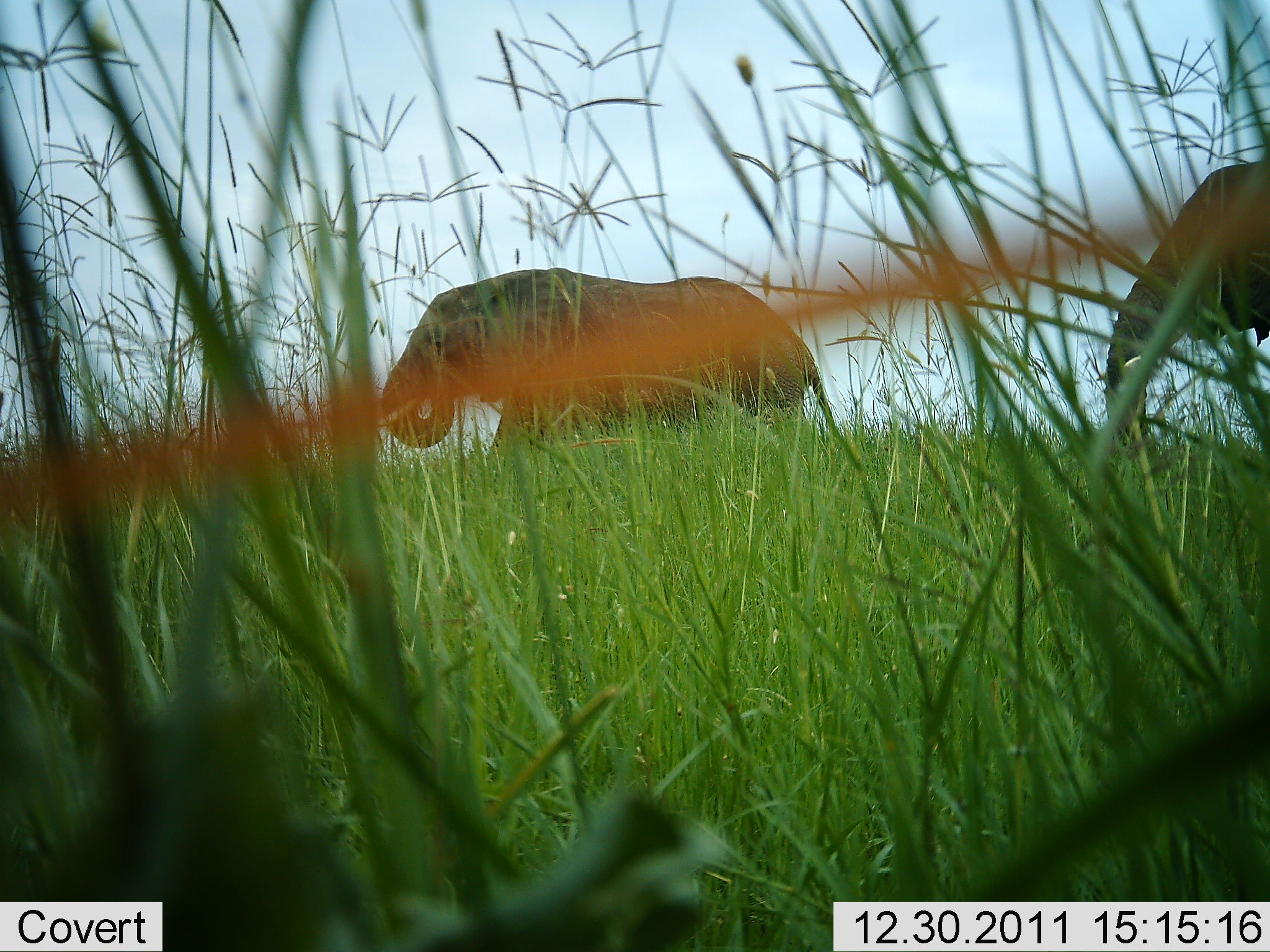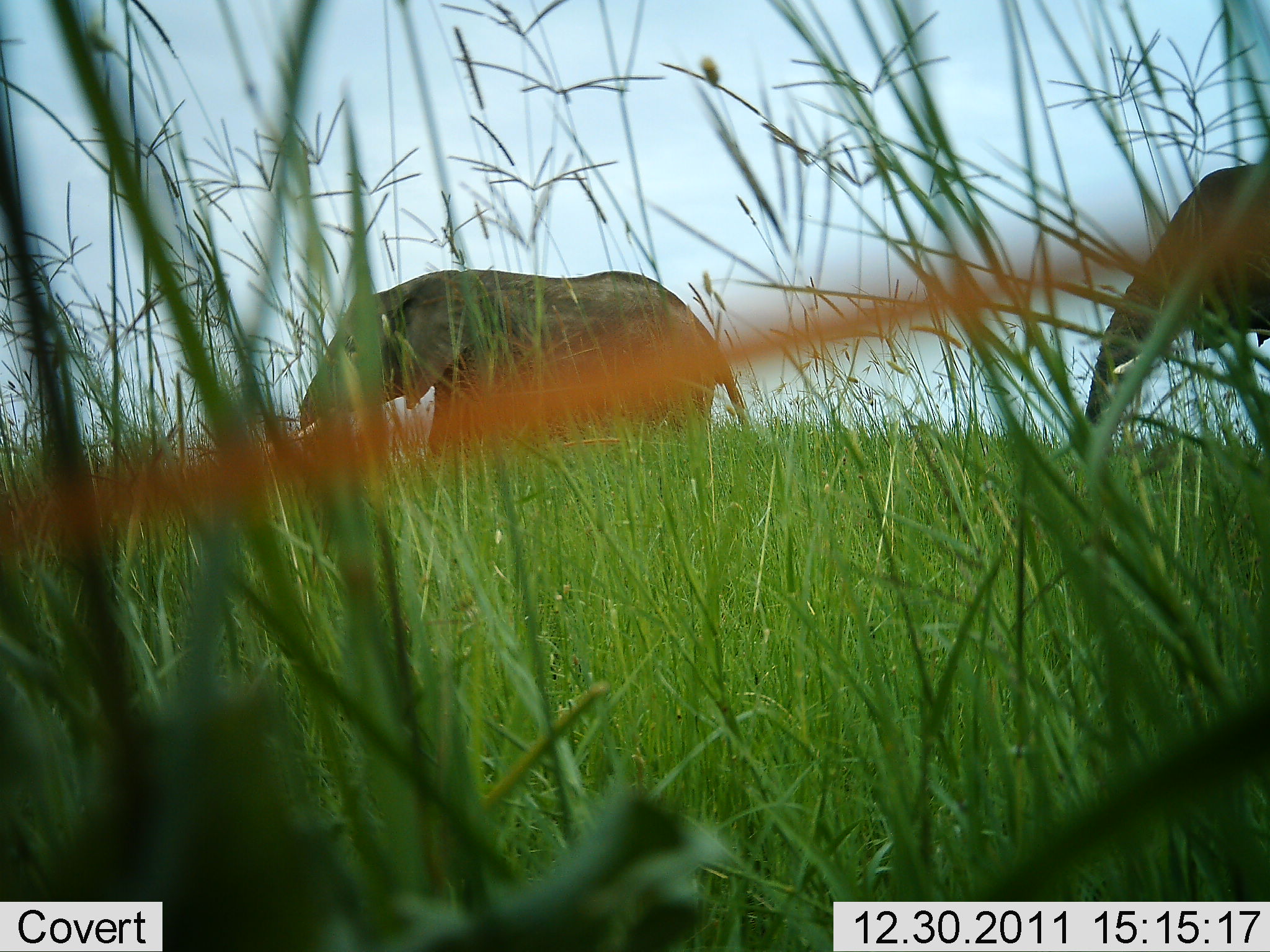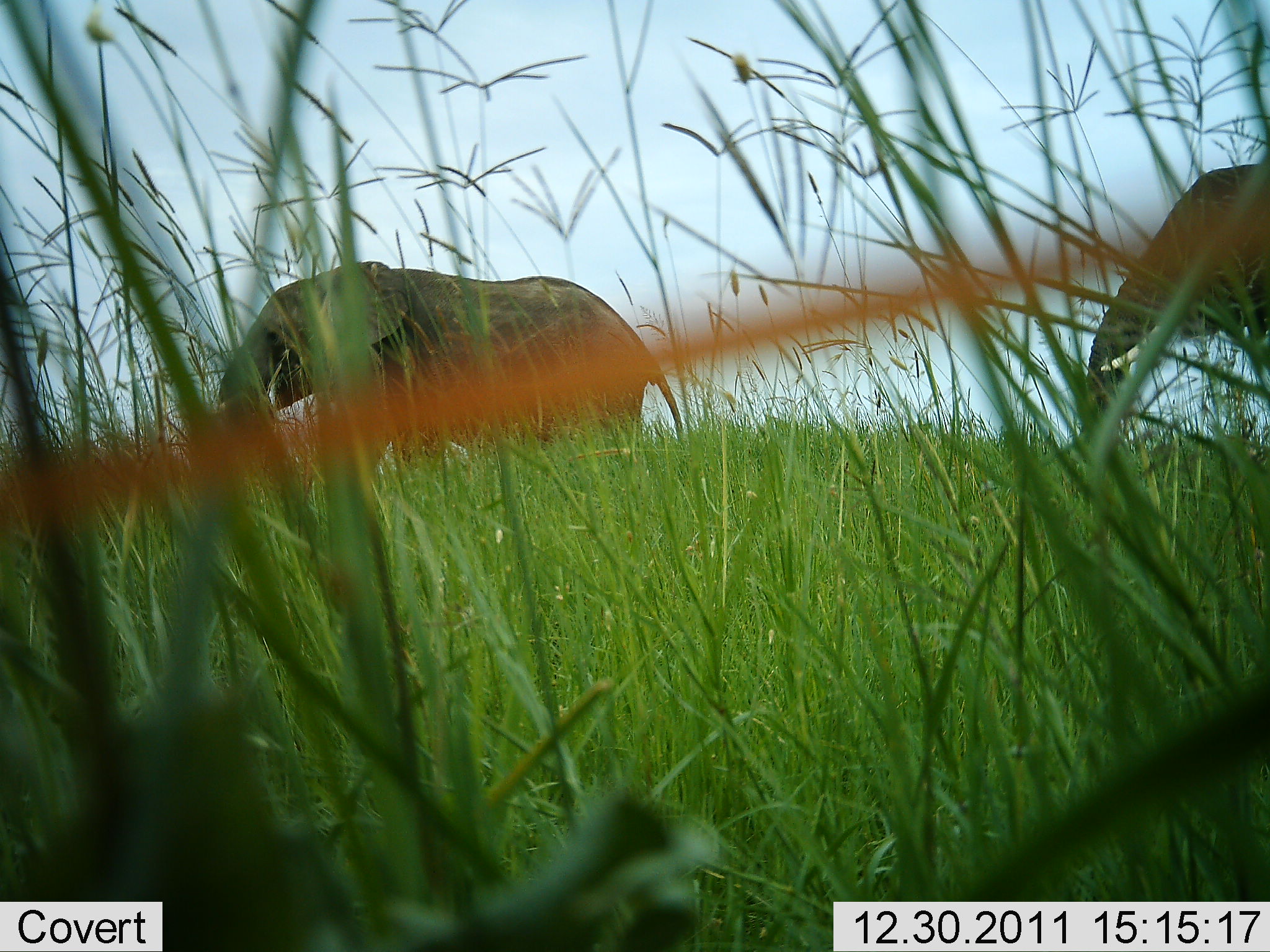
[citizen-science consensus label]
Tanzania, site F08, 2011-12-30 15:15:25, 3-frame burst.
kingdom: Animalia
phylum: Chordata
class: Mammalia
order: Proboscidea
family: Elephantidae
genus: Loxodonta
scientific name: Loxodonta africana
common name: african bush elephant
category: elephant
Elephant (african bush elephant) (Loxodonta africana), count 2. Behavior (volunteer vote fractions): standing 20%, resting 0%, moving 73%, interacting 0%. Young present (vote fraction): 0%. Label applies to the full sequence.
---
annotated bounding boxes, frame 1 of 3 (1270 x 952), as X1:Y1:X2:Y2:
animal: 380:263:863:480; 1100:159:1270:477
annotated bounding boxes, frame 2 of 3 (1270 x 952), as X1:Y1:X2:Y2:
animal: 297:270:754:448; 1081:142:1270:436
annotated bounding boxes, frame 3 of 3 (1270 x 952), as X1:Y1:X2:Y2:
animal: 216:257:689:458; 1080:160:1270:441